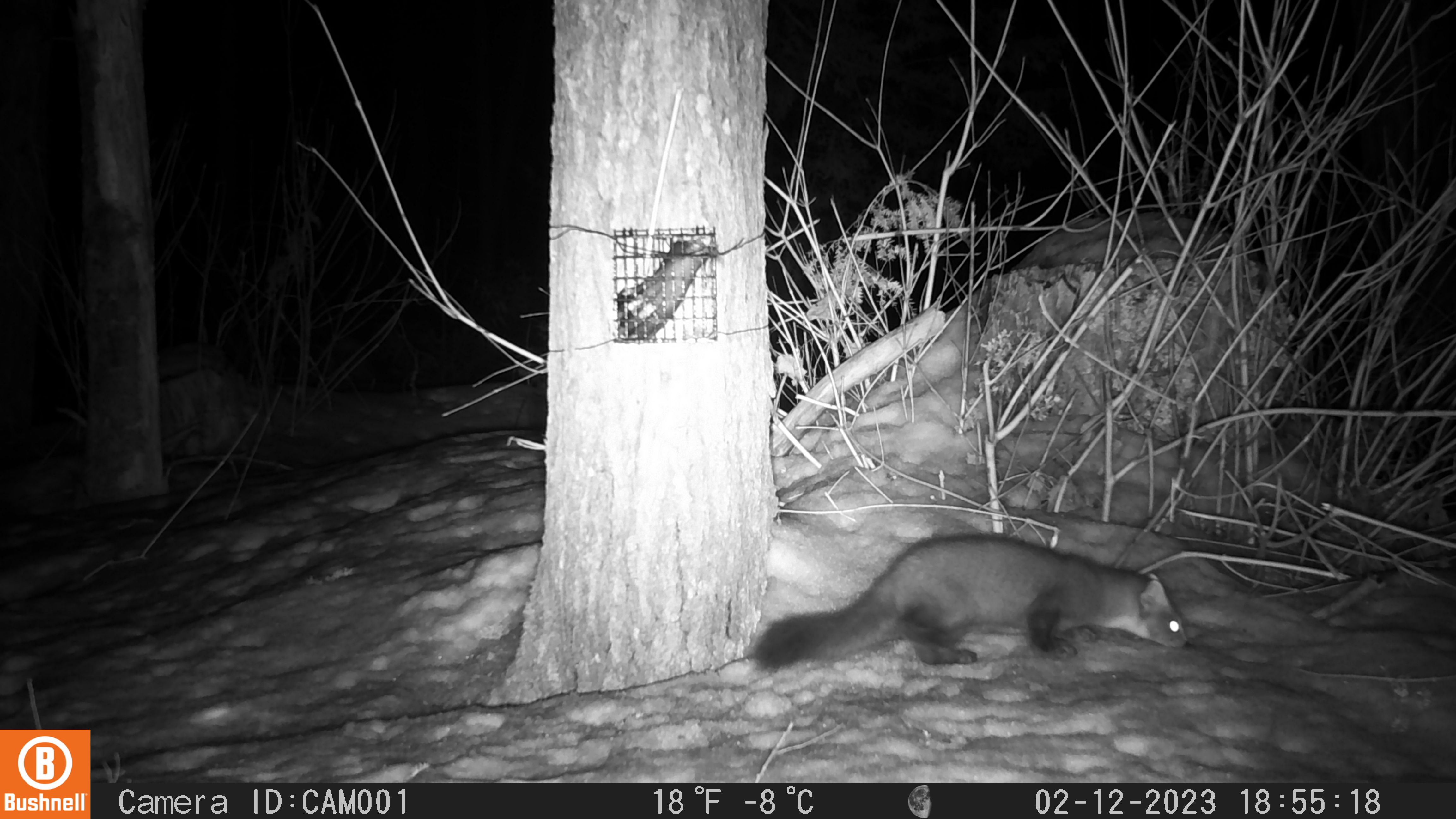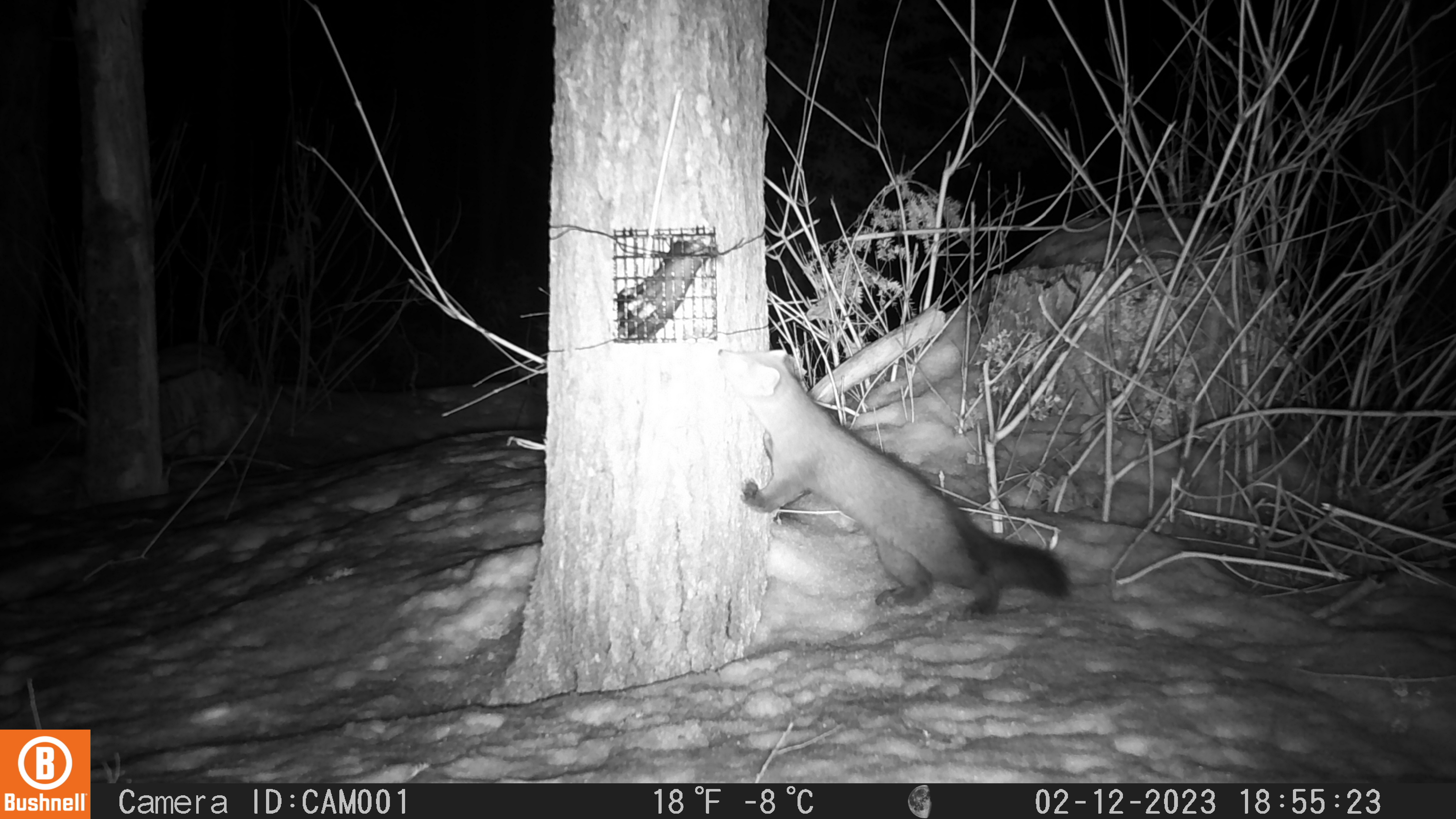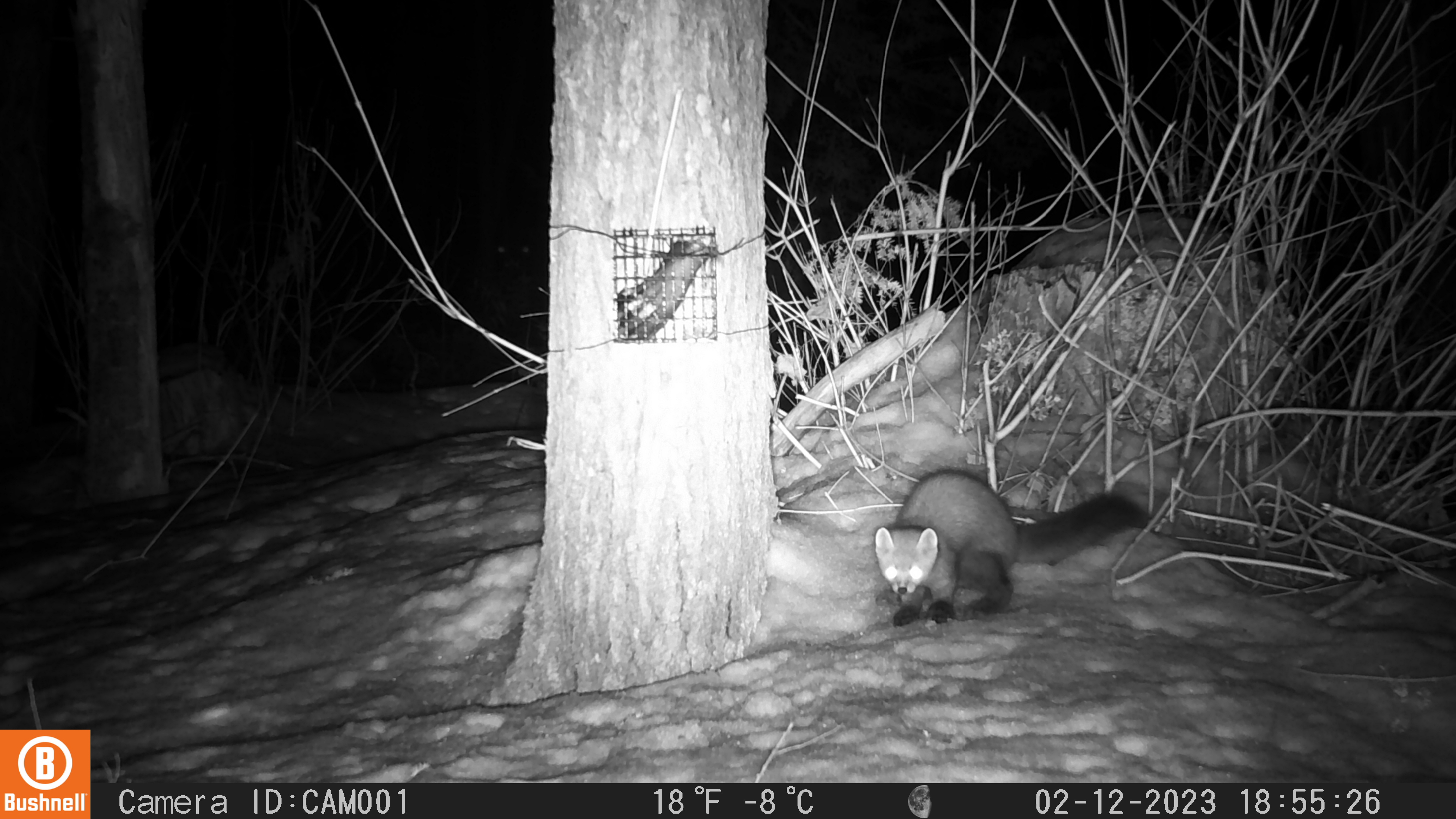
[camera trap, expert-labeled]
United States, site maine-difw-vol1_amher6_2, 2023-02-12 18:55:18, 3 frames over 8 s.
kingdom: Animalia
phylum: Chordata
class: Mammalia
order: Carnivora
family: Mustelidae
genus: Martes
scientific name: Martes americana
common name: american marten